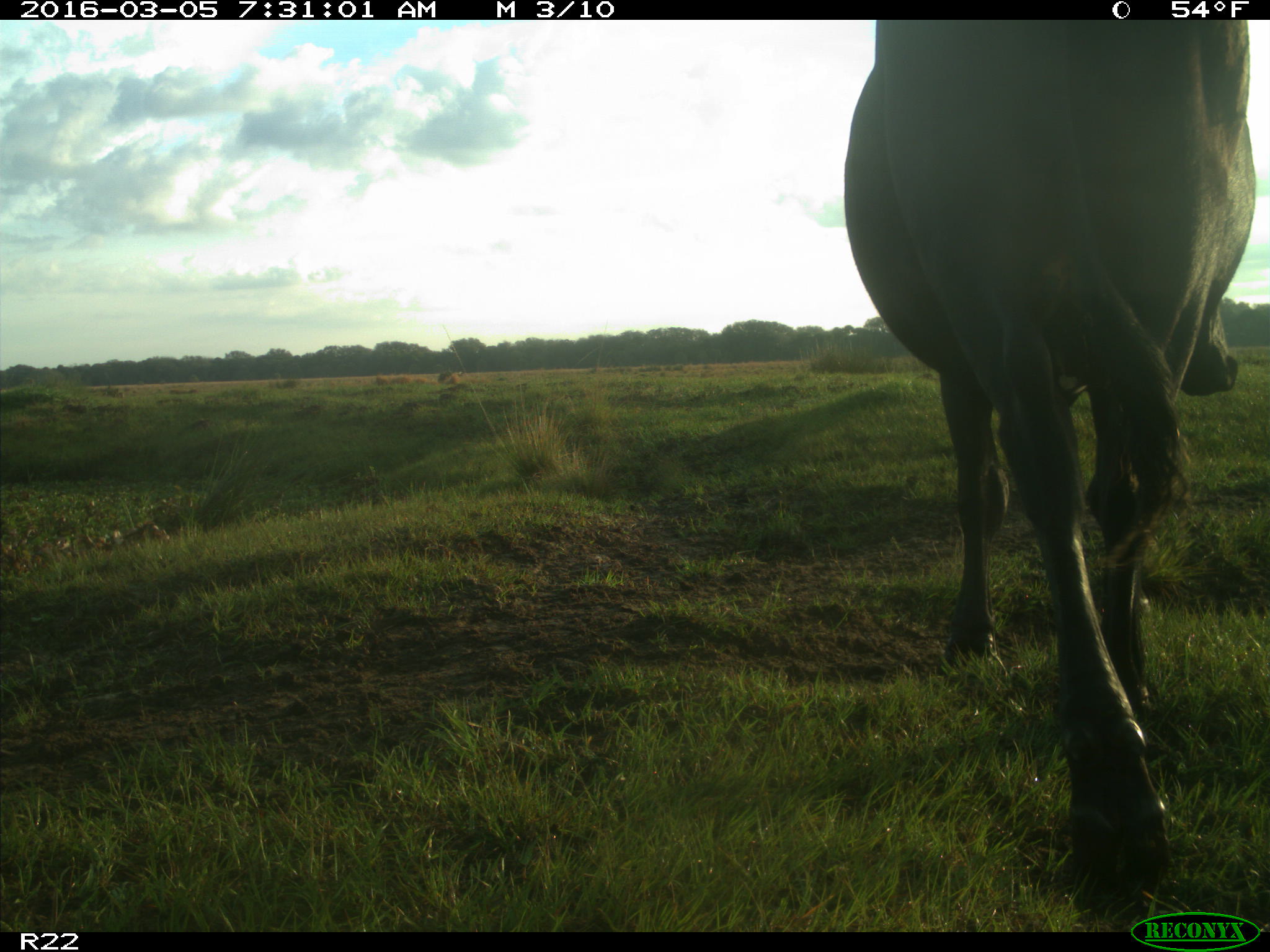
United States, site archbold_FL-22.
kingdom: Animalia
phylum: Chordata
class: Mammalia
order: Artiodactyla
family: Bovidae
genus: Bos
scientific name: Bos taurus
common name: domestic cow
Bos taurus (domestic cow).